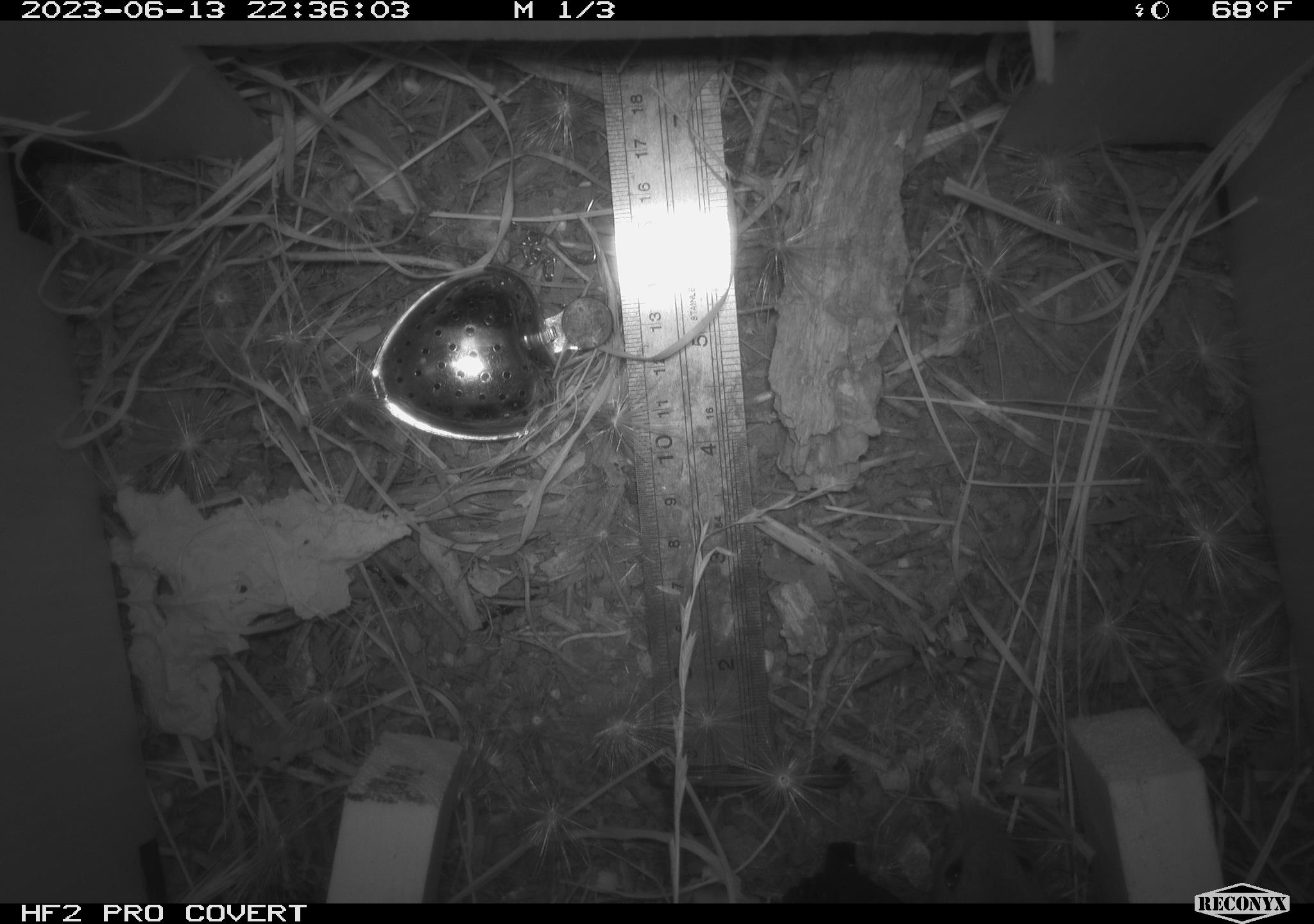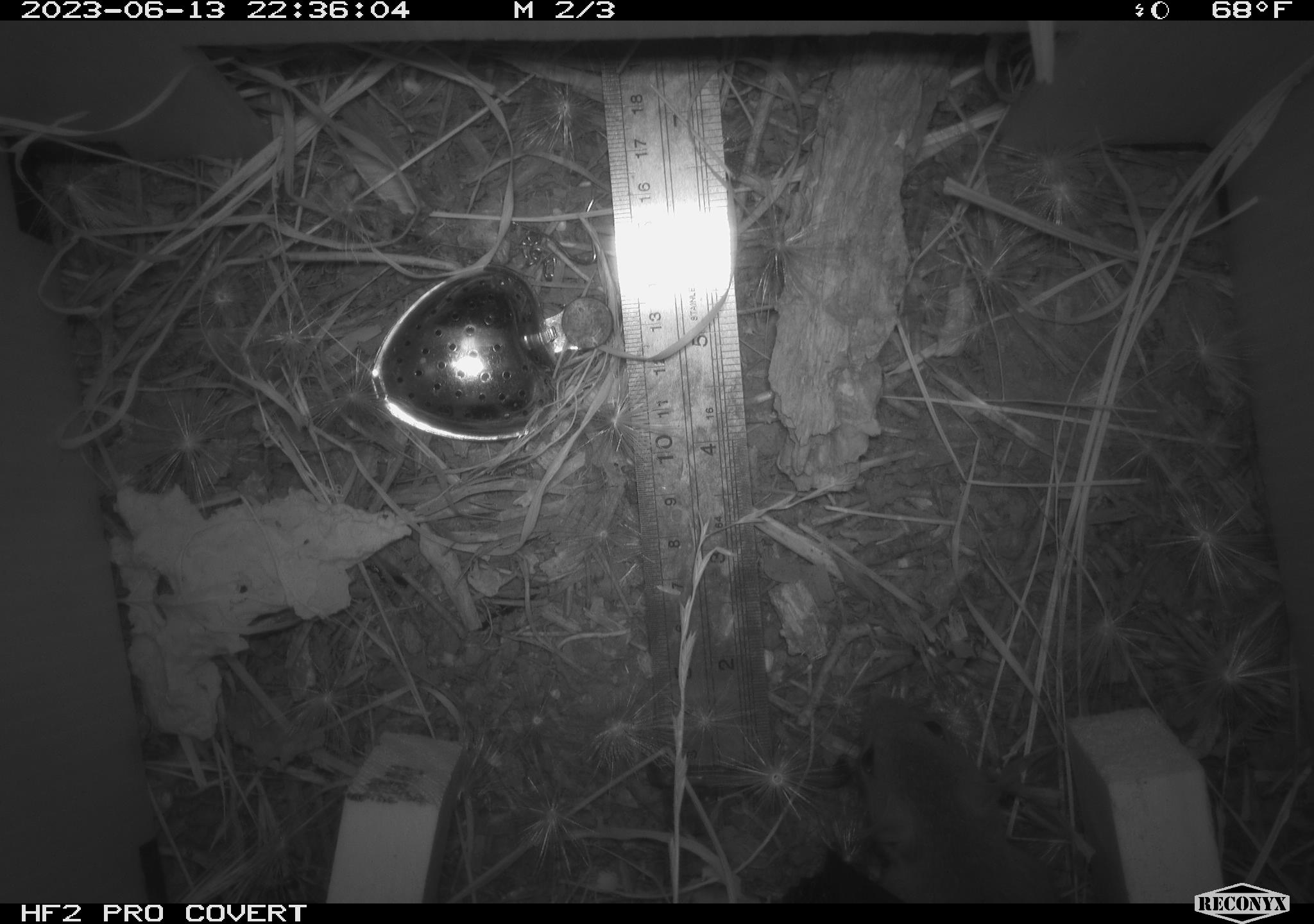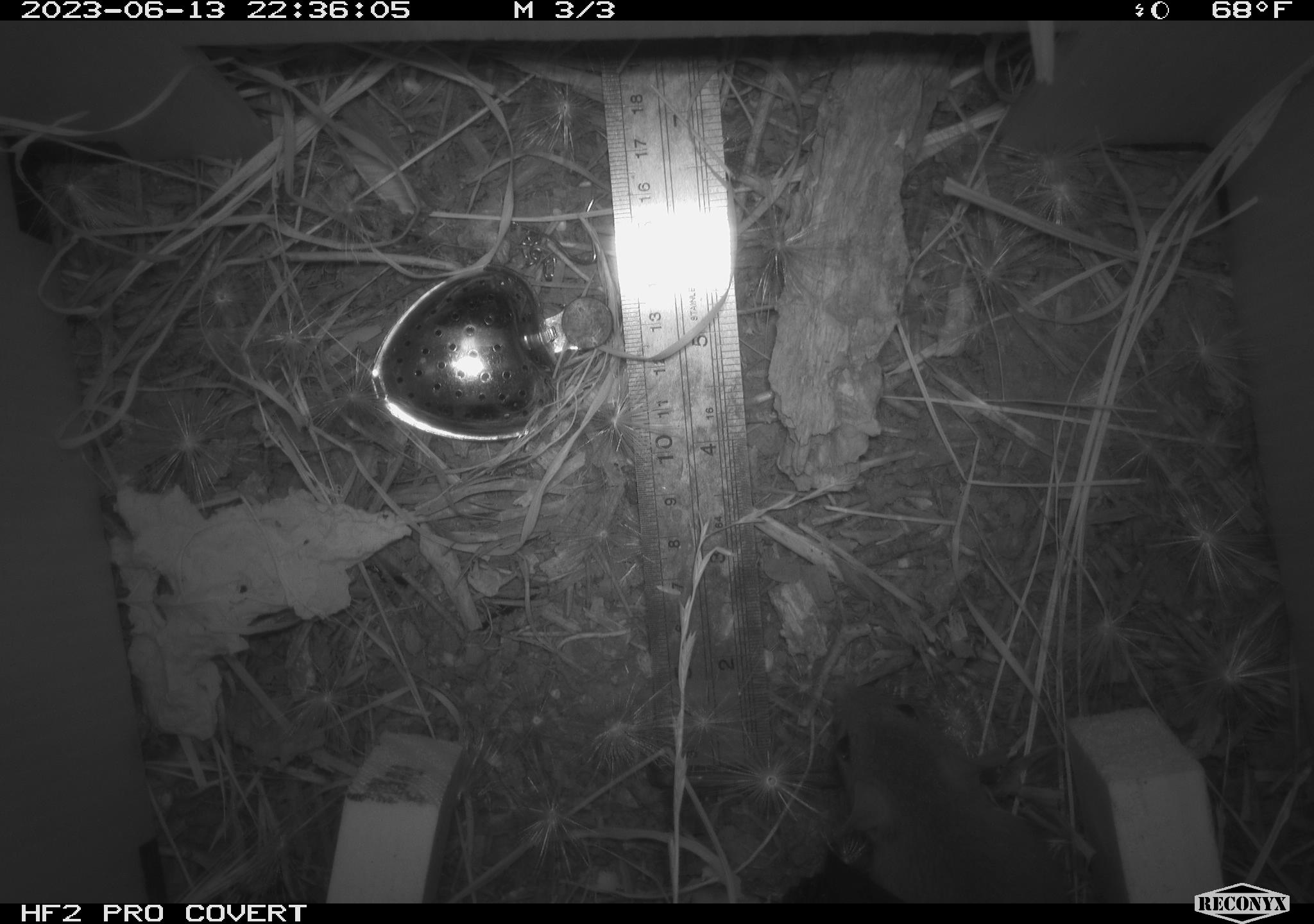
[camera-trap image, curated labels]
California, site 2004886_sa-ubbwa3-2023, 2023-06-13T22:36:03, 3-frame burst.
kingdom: Animalia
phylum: Chordata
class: Mammalia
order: Rodentia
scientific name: Rodentia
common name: mouse species